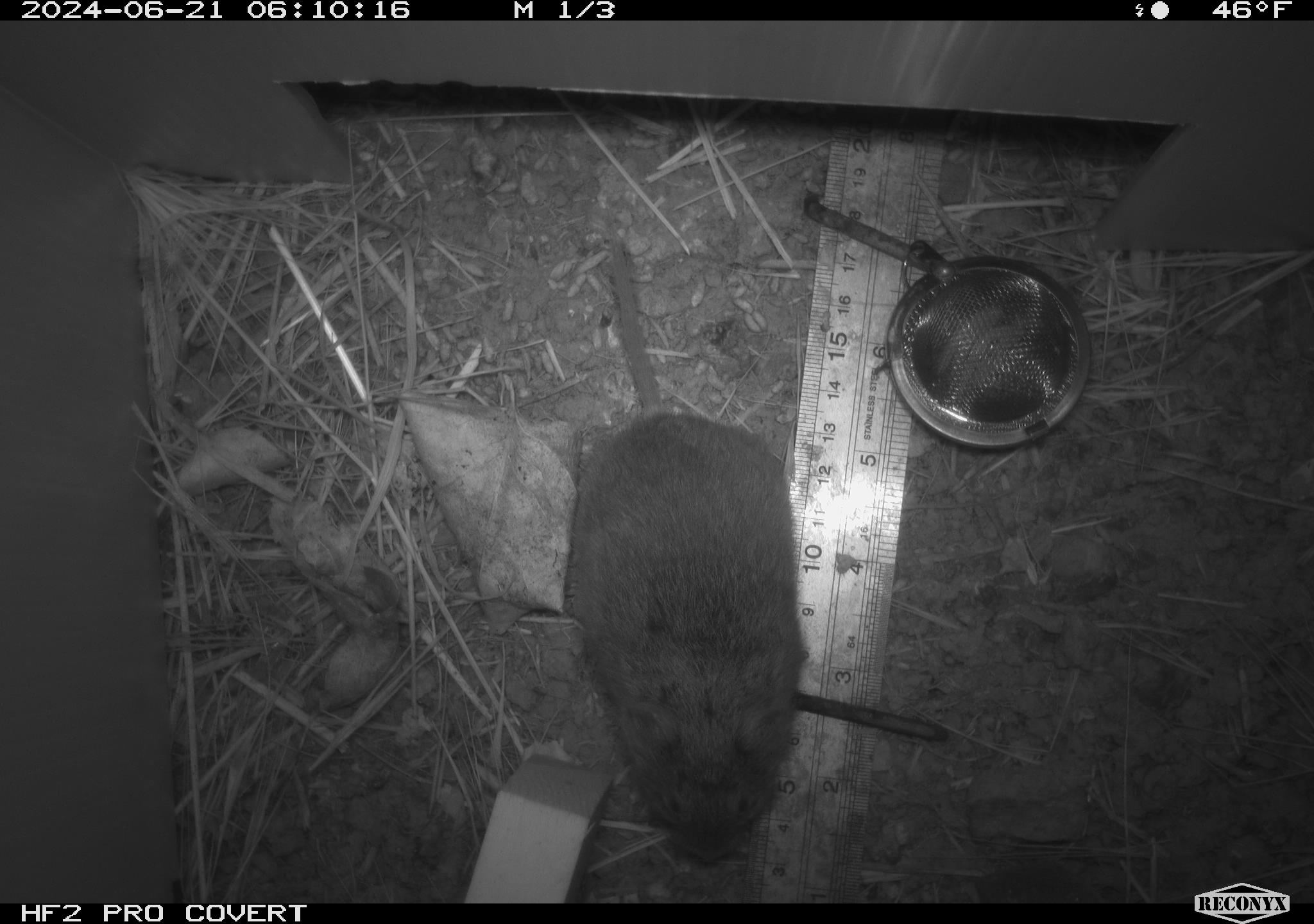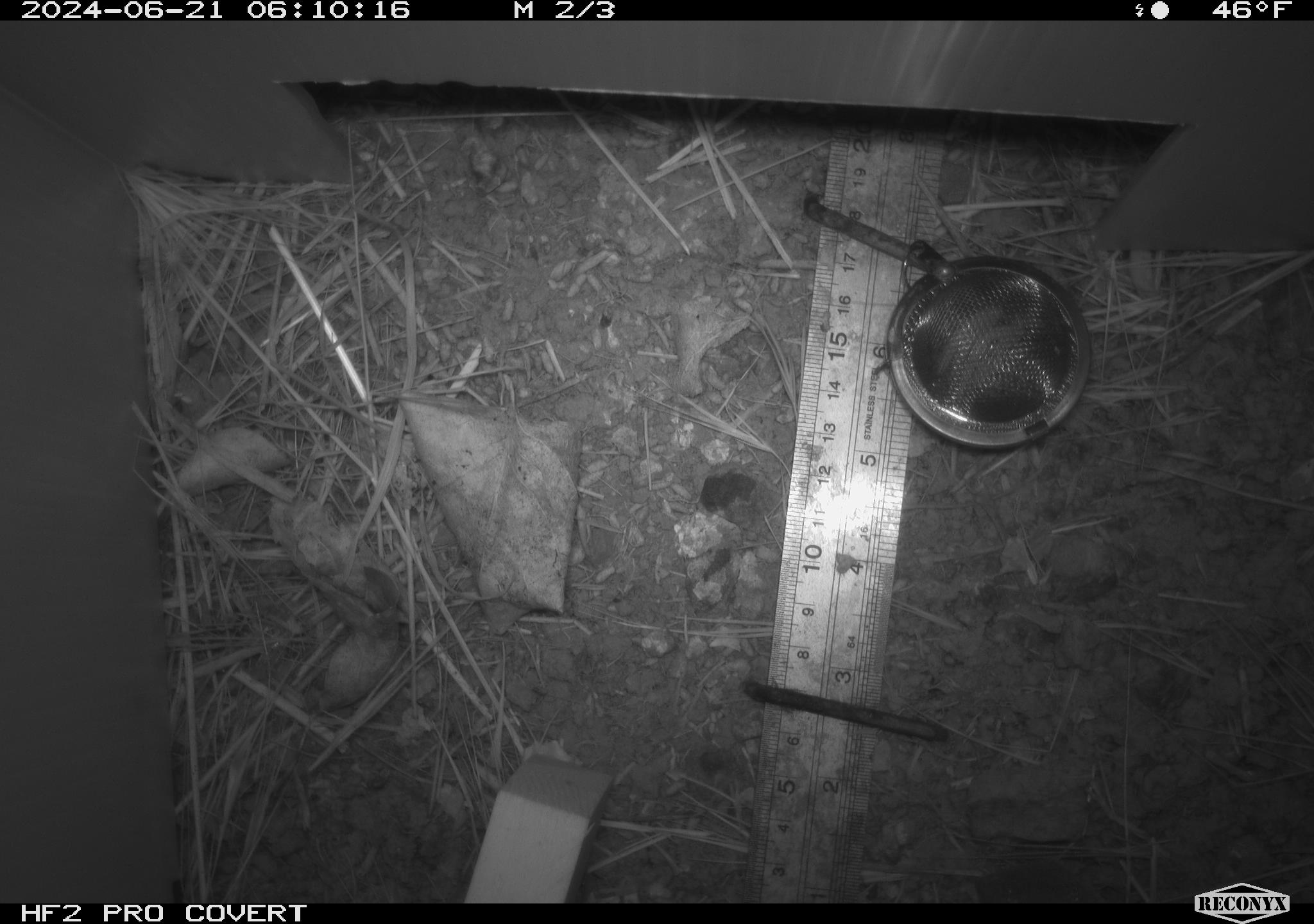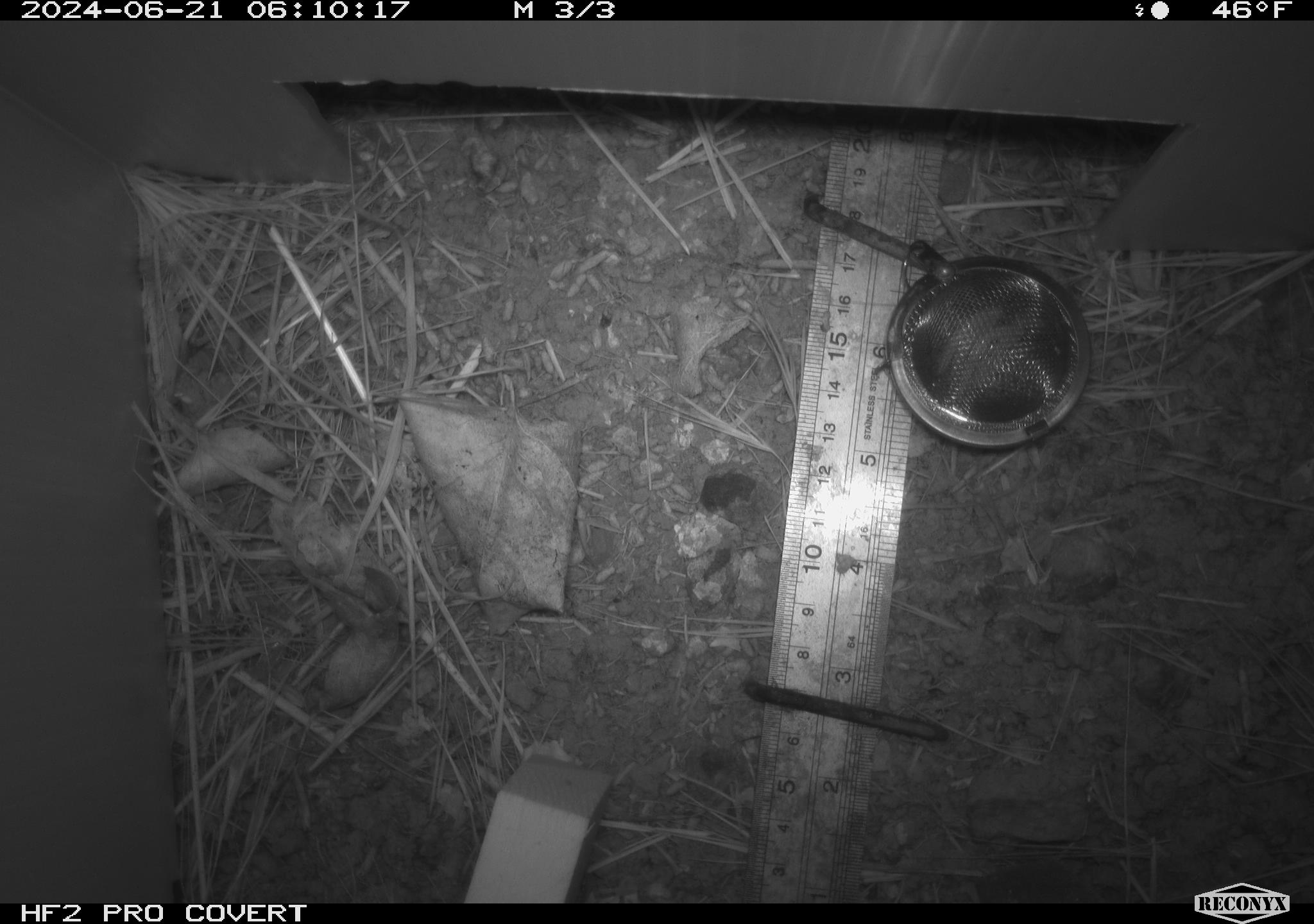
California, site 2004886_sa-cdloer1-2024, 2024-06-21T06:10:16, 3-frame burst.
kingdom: Animalia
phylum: Chordata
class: Mammalia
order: Rodentia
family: Cricetidae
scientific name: Arvicolinae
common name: voles, lemmings, and muskrats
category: arvicolinae subfamily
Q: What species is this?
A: Arvicolinae subfamily (voles, lemmings, and muskrats) (Arvicolinae).